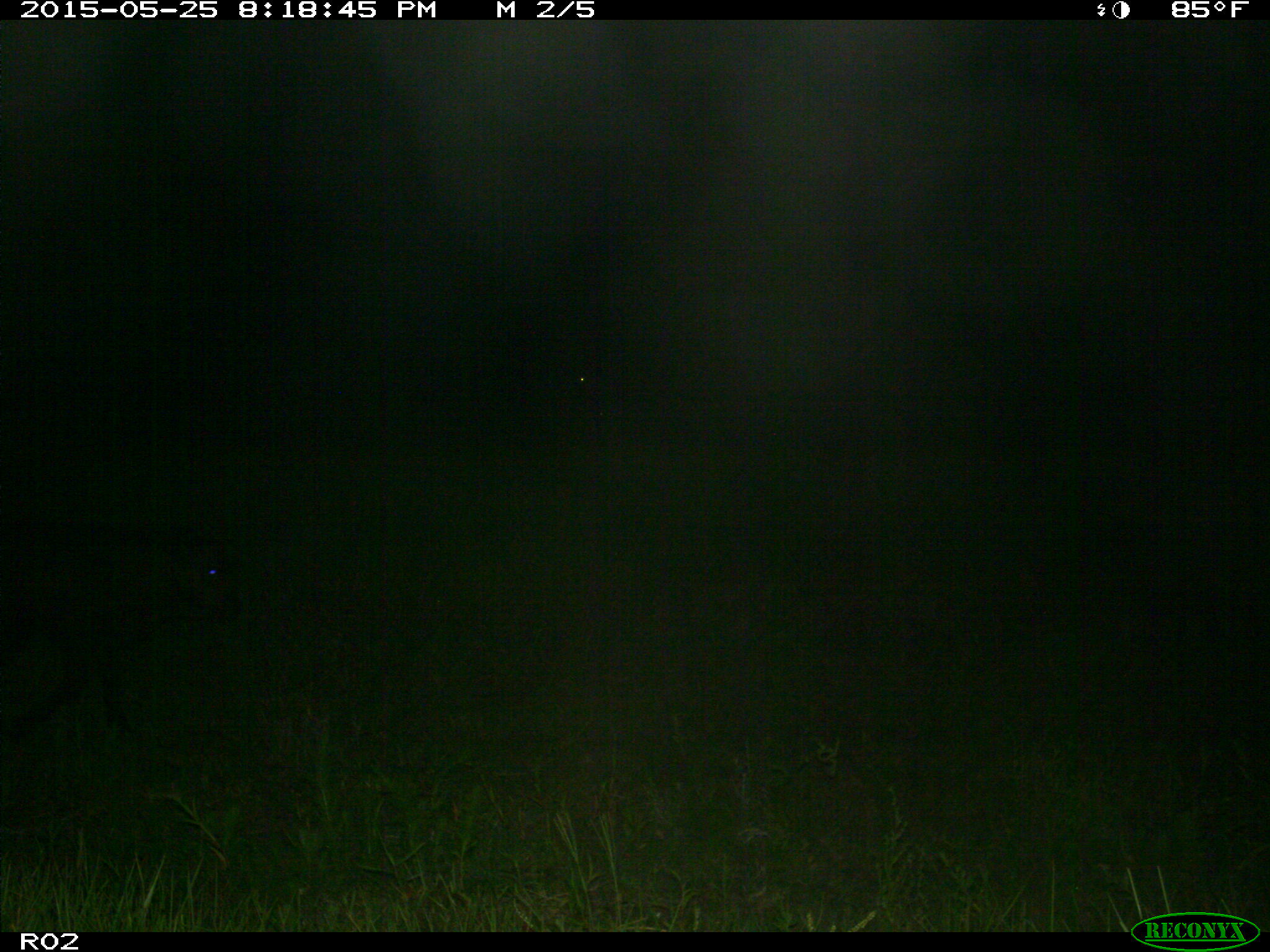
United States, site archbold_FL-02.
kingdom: Animalia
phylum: Chordata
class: Mammalia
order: Artiodactyla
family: Bovidae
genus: Bos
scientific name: Bos taurus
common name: domestic cow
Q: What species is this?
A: Bos taurus (domestic cow).